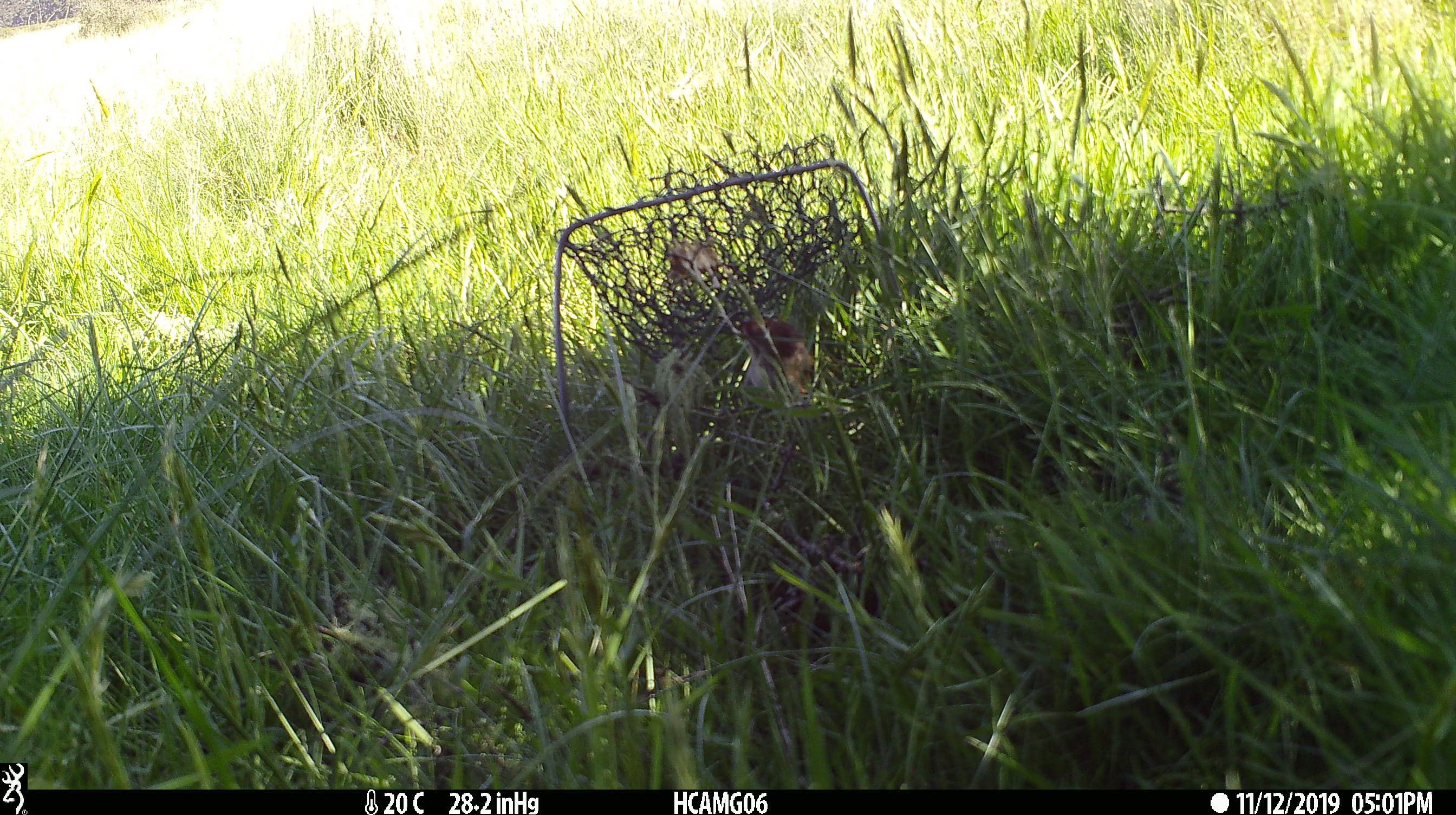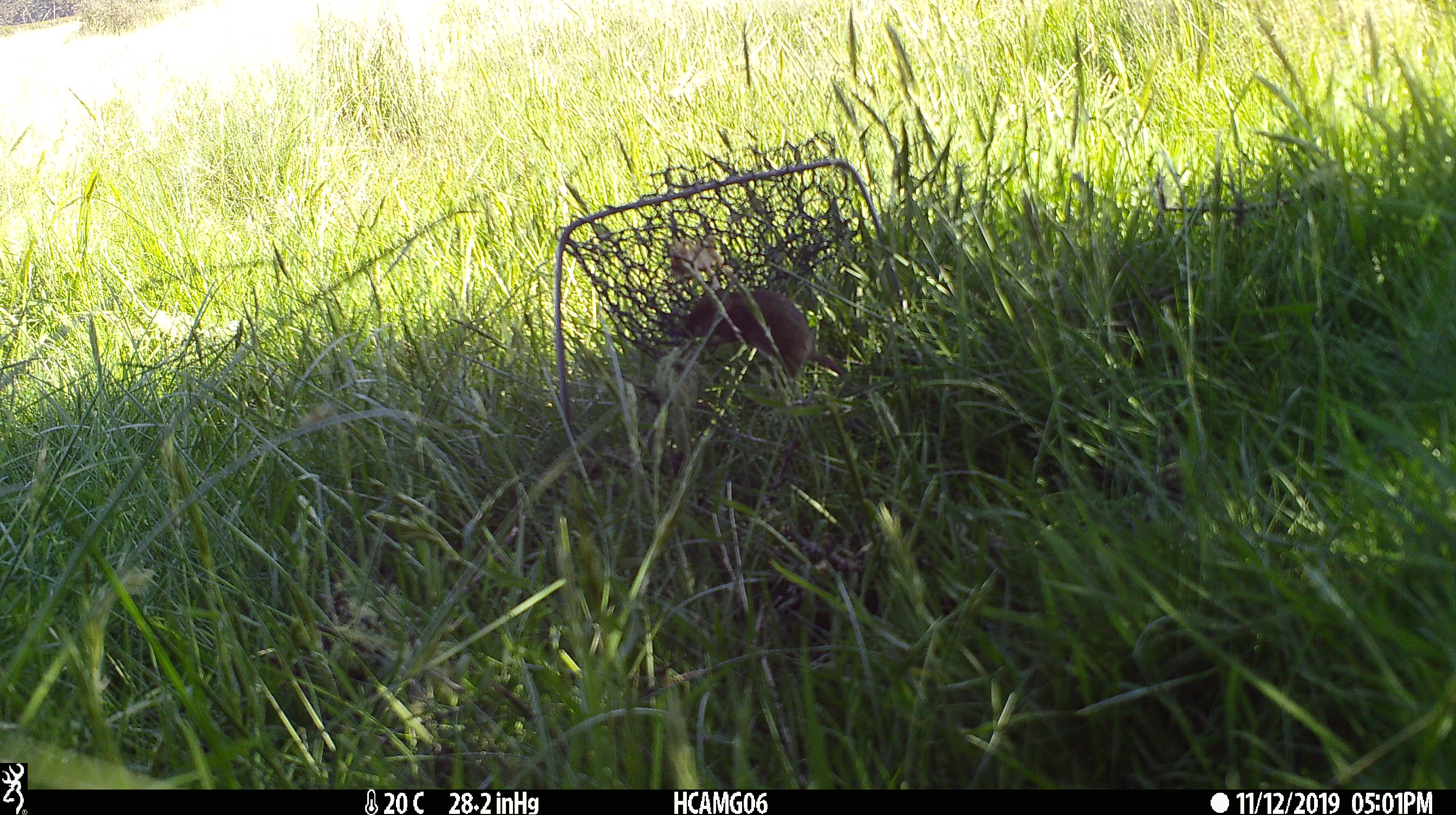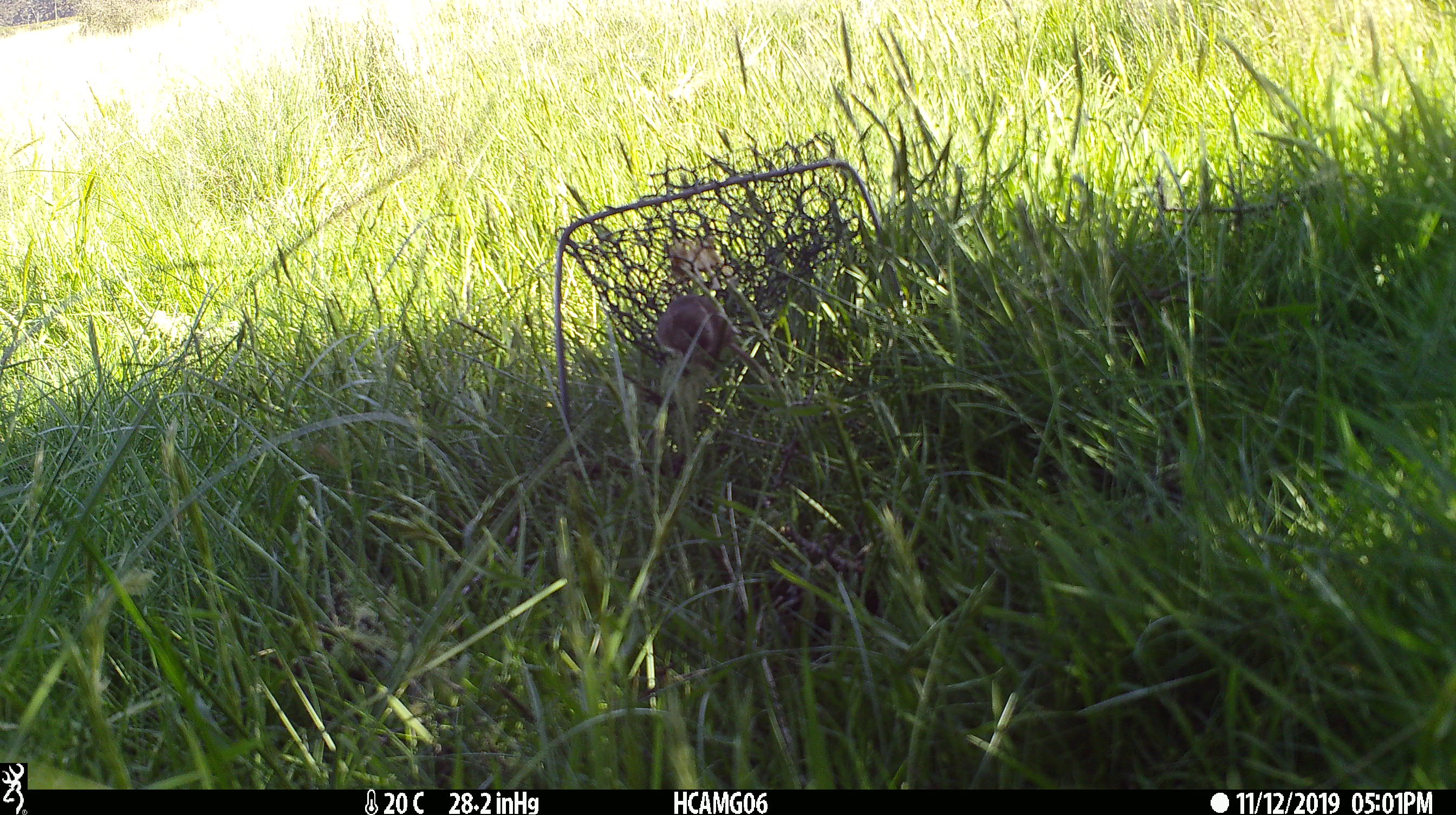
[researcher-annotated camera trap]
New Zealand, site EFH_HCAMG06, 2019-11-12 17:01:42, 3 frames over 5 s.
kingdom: Animalia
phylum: Chordata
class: Mammalia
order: Rodentia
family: Muridae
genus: Mus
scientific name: Mus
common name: mouse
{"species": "mouse (Mus)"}